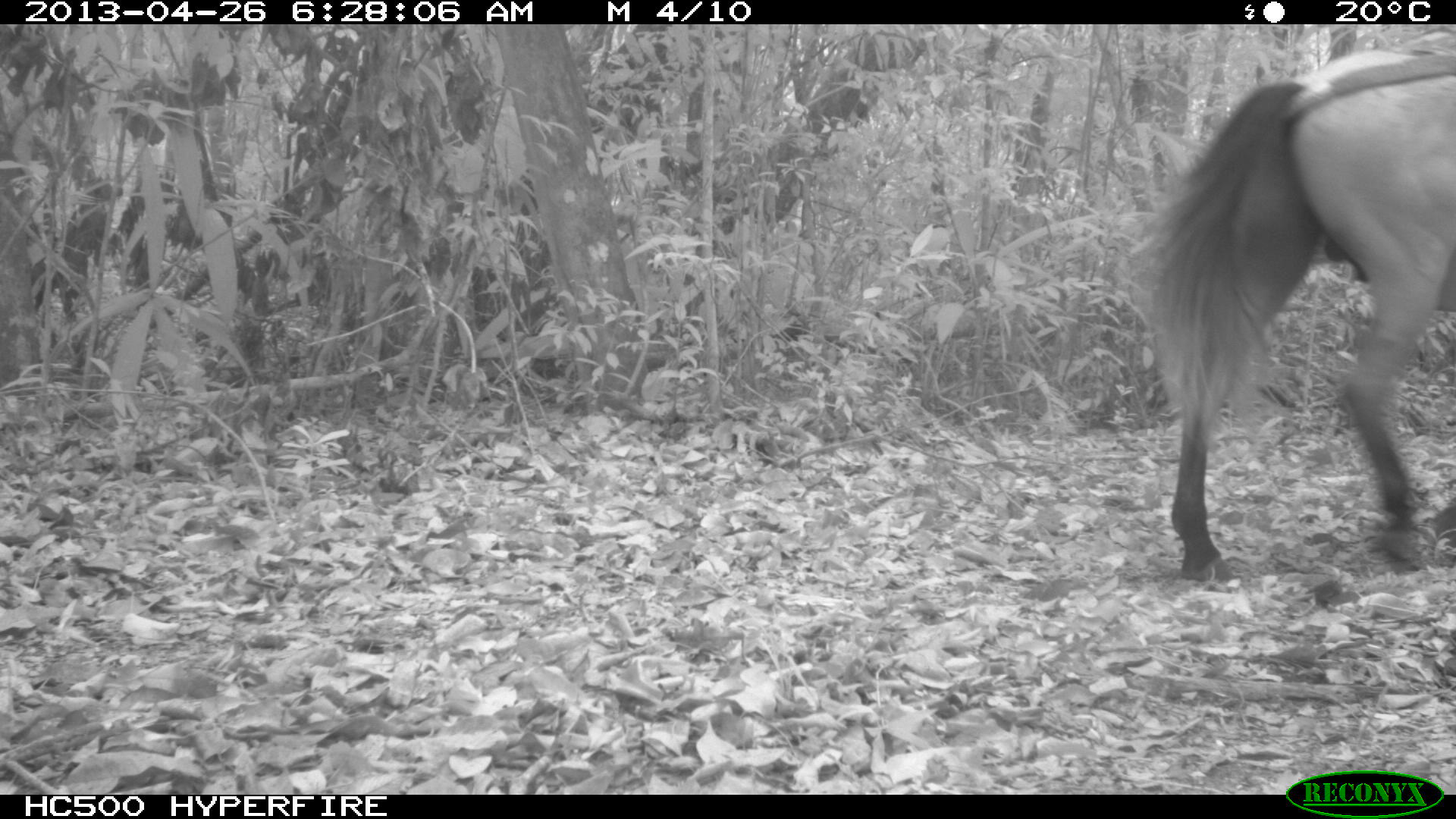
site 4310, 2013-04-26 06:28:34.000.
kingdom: Animalia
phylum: Chordata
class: Mammalia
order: Perissodactyla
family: Equidae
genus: Equus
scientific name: Equus ferus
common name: wild horse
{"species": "Equus ferus (wild horse)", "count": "1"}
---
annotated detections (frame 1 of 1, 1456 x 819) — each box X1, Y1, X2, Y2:
equus ferus: 1126, 31, 1456, 591